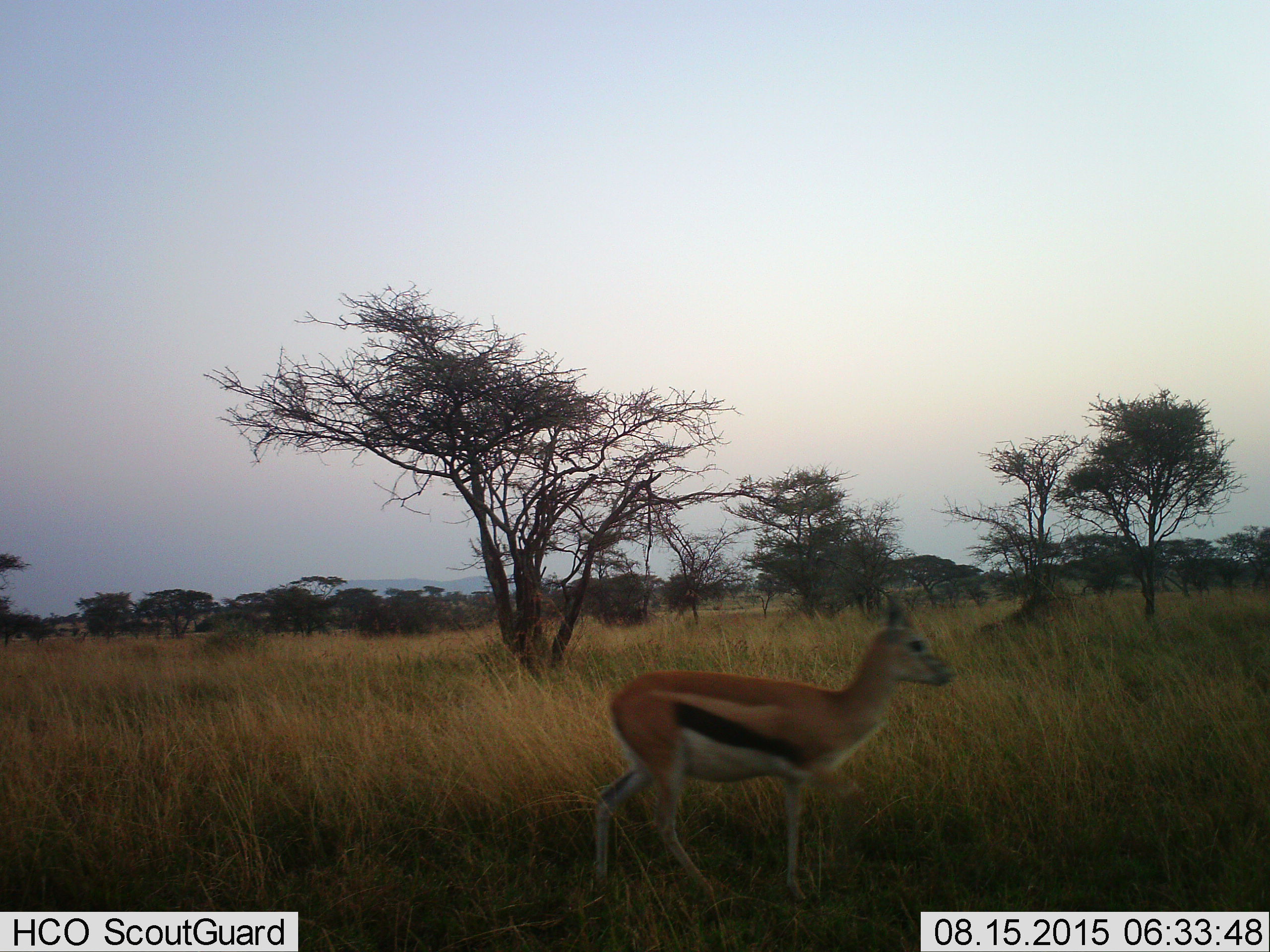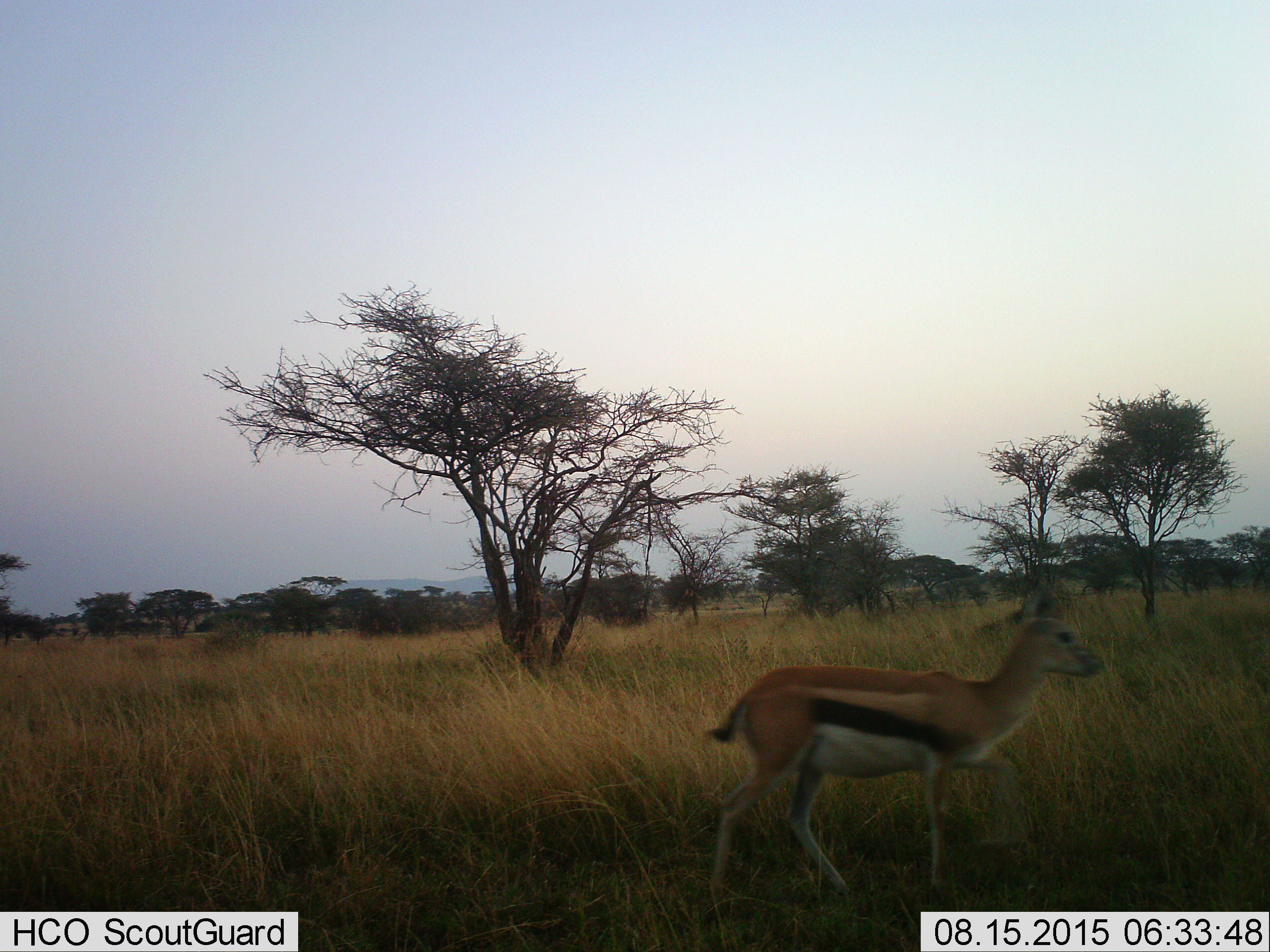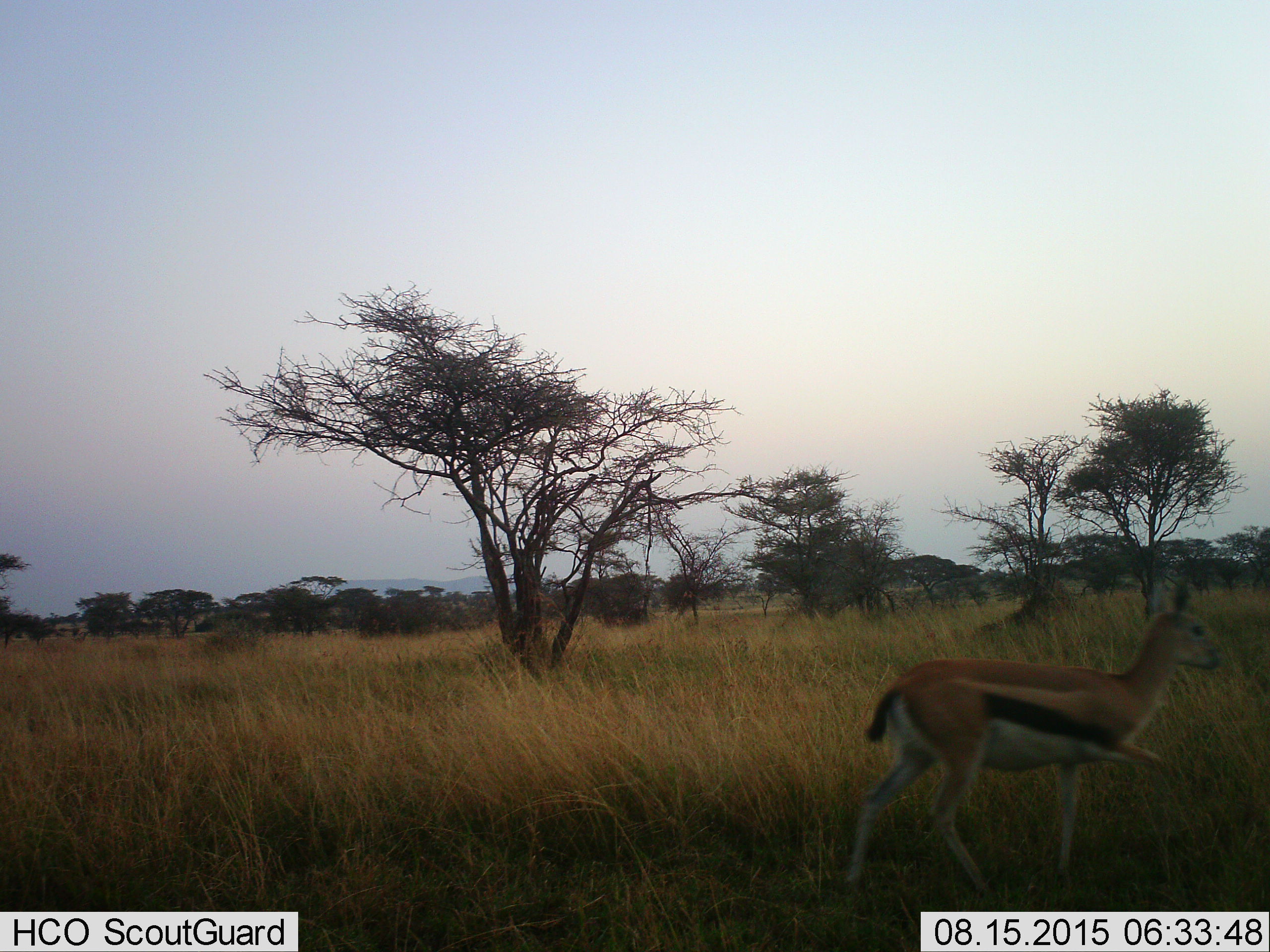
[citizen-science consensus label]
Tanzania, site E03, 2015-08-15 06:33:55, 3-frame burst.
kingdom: Animalia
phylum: Chordata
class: Mammalia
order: Artiodactyla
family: Bovidae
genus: Eudorcas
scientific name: Eudorcas thomsonii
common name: thomson's gazelle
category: gazellethomsons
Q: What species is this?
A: Gazellethomsons (thomson's gazelle) (Eudorcas thomsonii).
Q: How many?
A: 1.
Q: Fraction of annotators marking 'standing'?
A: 6%.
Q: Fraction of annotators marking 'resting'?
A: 0%.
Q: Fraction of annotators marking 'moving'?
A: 94%.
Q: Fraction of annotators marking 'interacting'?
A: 0%.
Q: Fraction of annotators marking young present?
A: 0%.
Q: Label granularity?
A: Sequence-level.